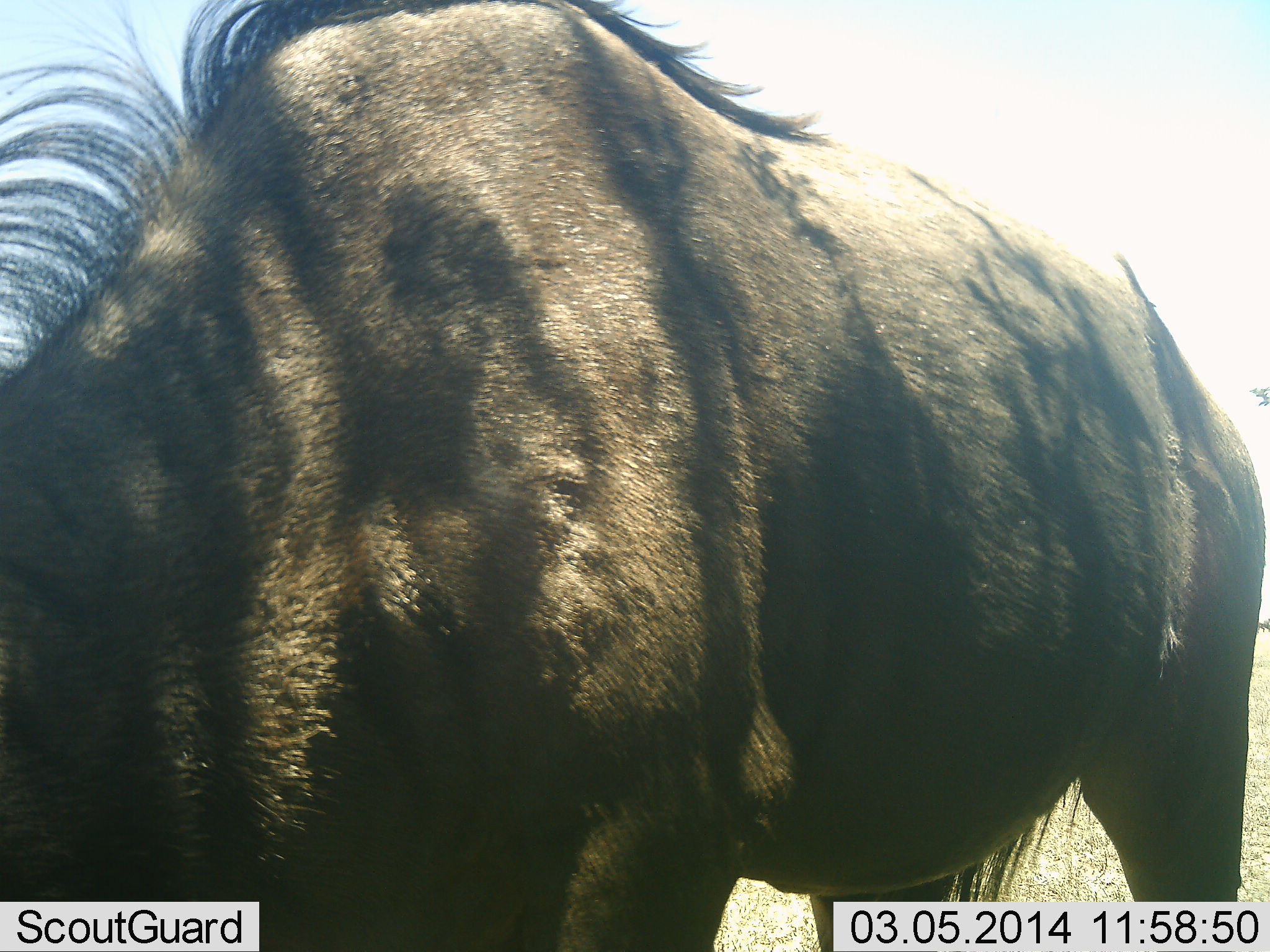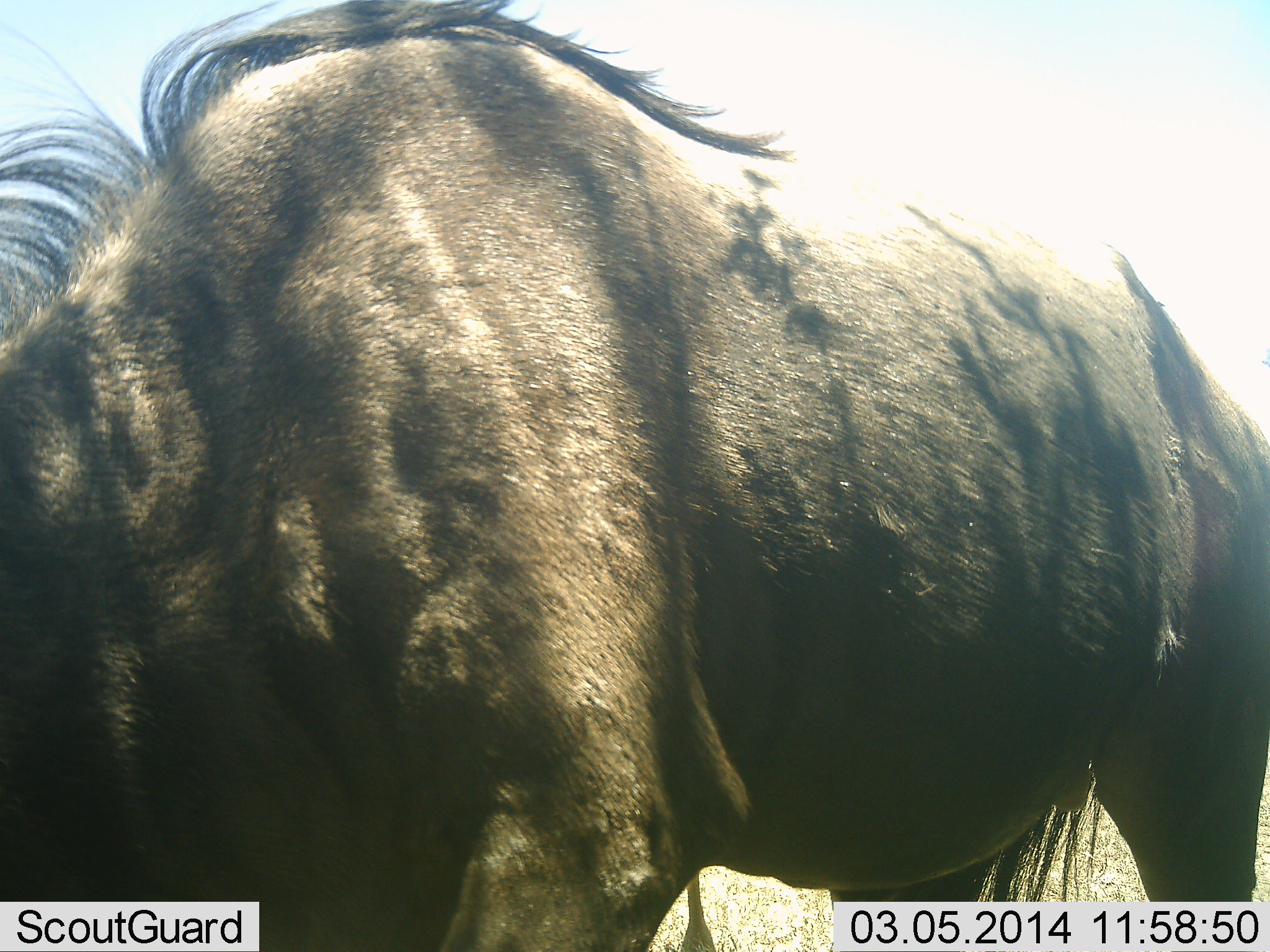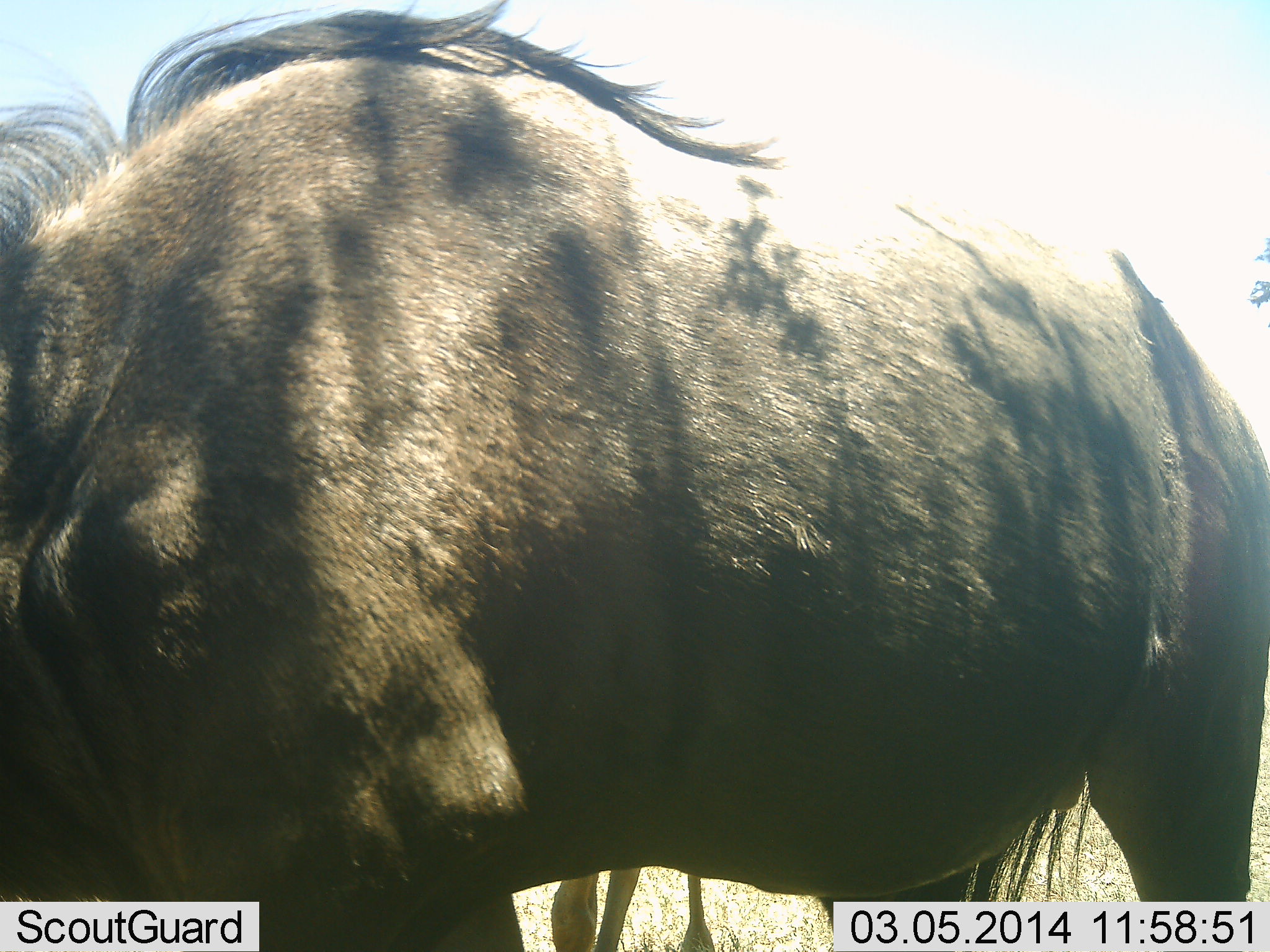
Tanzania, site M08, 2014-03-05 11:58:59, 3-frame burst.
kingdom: Animalia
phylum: Chordata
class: Mammalia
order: Artiodactyla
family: Bovidae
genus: Connochaetes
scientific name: Connochaetes taurinus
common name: blue wildebeest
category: wildebeest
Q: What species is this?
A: Wildebeest (blue wildebeest) (Connochaetes taurinus).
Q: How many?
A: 1.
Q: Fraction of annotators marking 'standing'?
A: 80%.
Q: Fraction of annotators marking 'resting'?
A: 0%.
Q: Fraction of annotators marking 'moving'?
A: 0%.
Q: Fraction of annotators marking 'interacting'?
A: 0%.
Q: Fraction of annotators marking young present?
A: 0%.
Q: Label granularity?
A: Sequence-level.